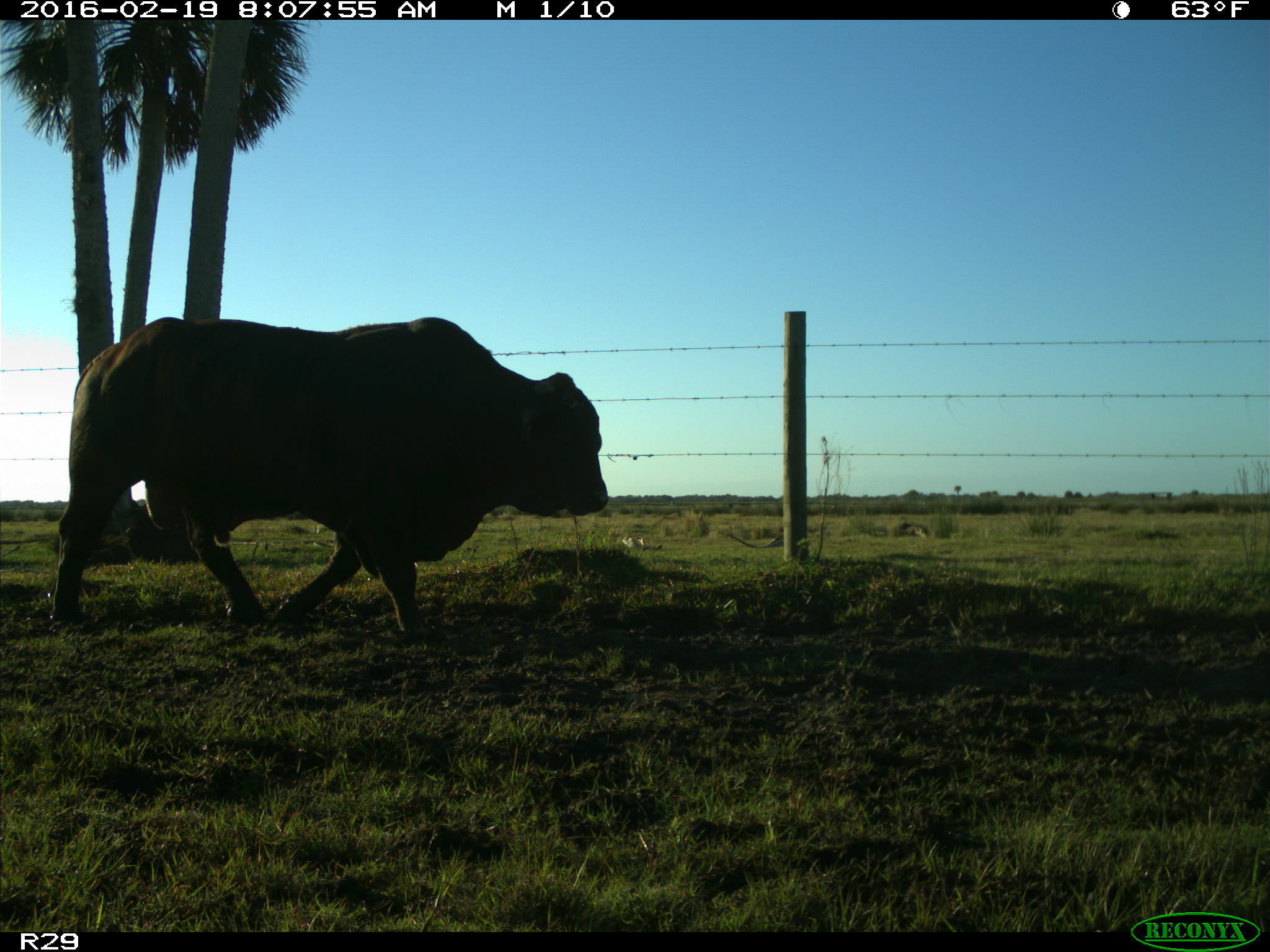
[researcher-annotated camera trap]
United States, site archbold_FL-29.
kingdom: Animalia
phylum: Chordata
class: Mammalia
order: Artiodactyla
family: Bovidae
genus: Bos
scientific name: Bos taurus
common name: domestic cow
Bos taurus (domestic cow).